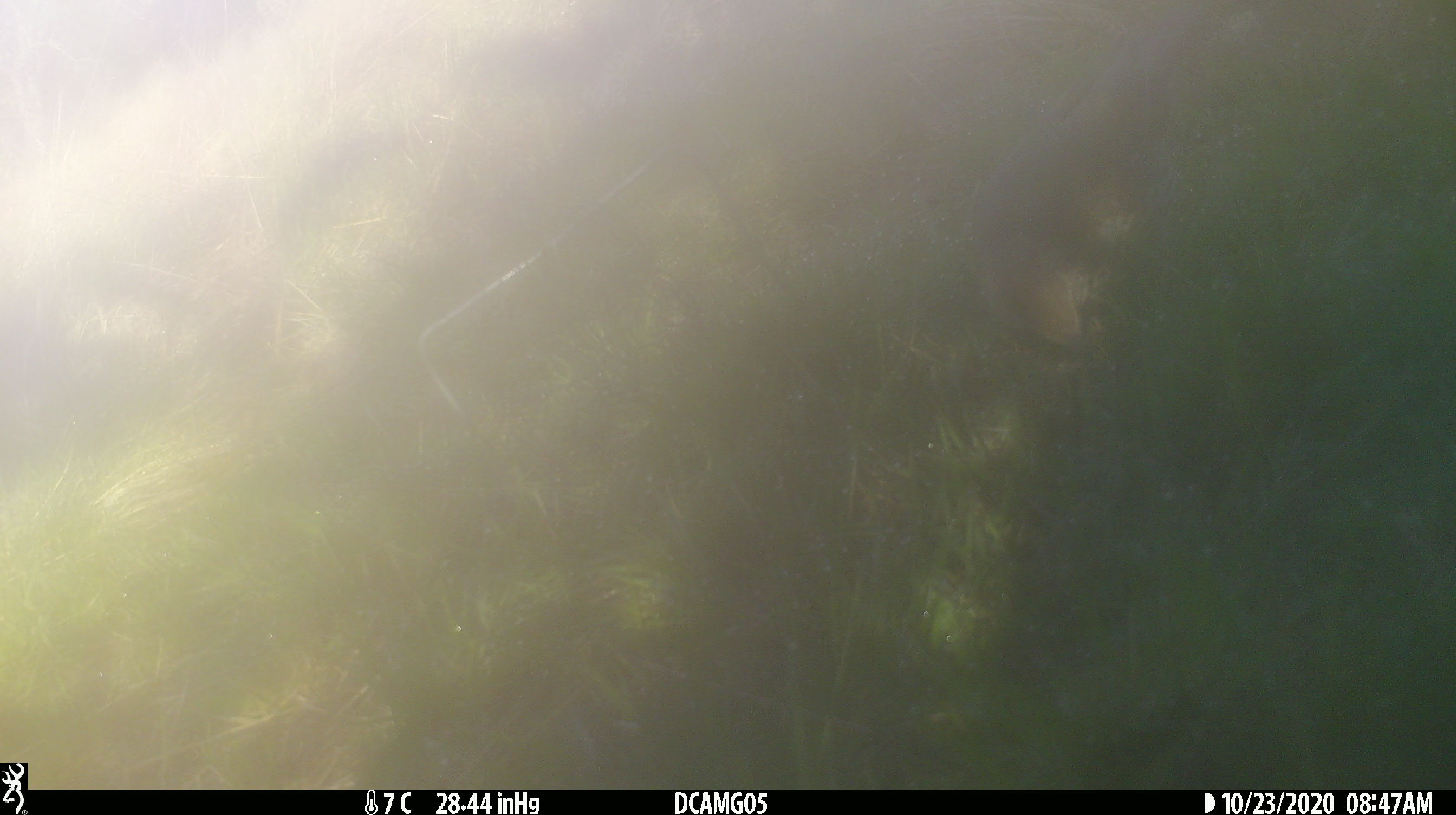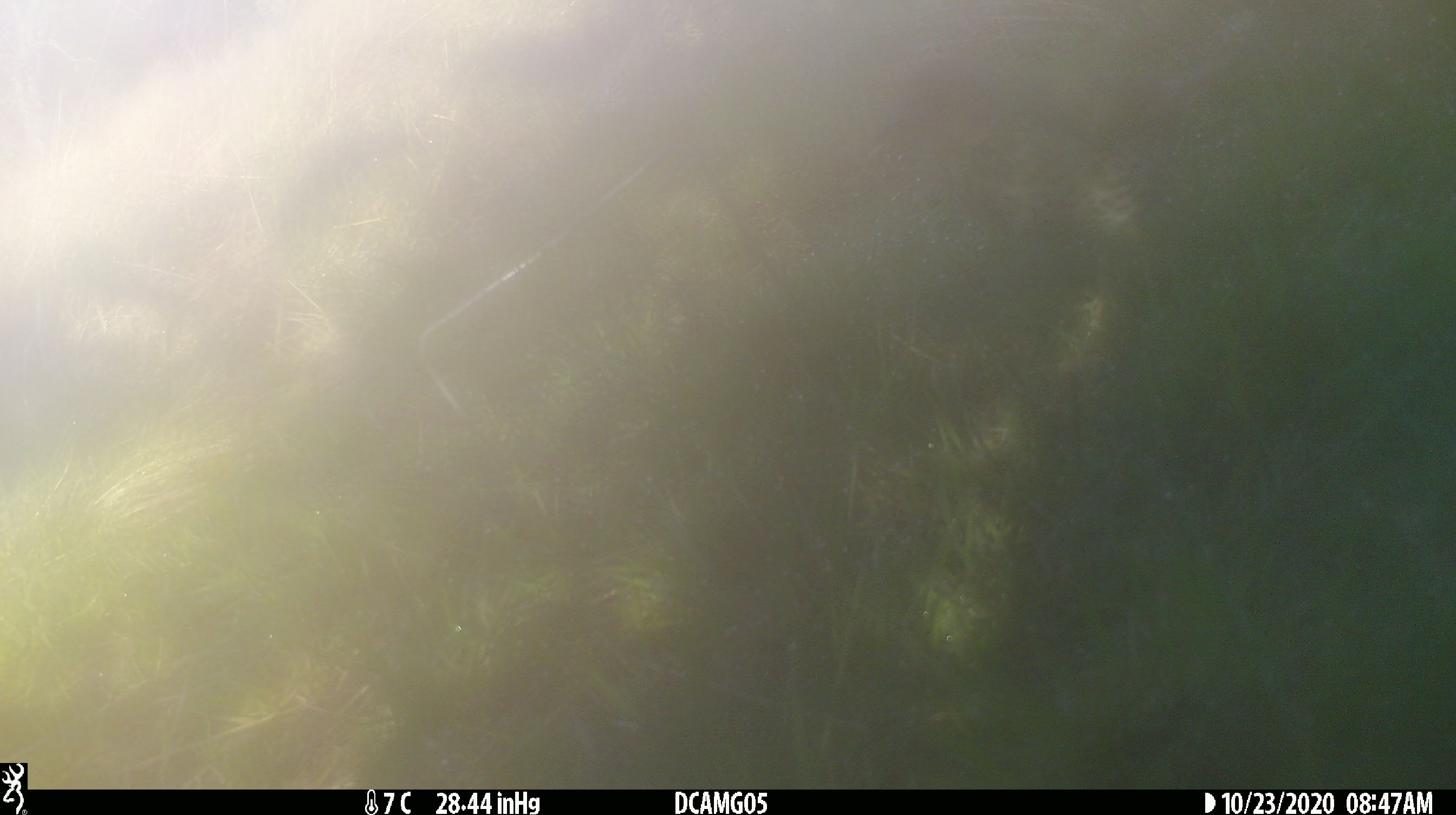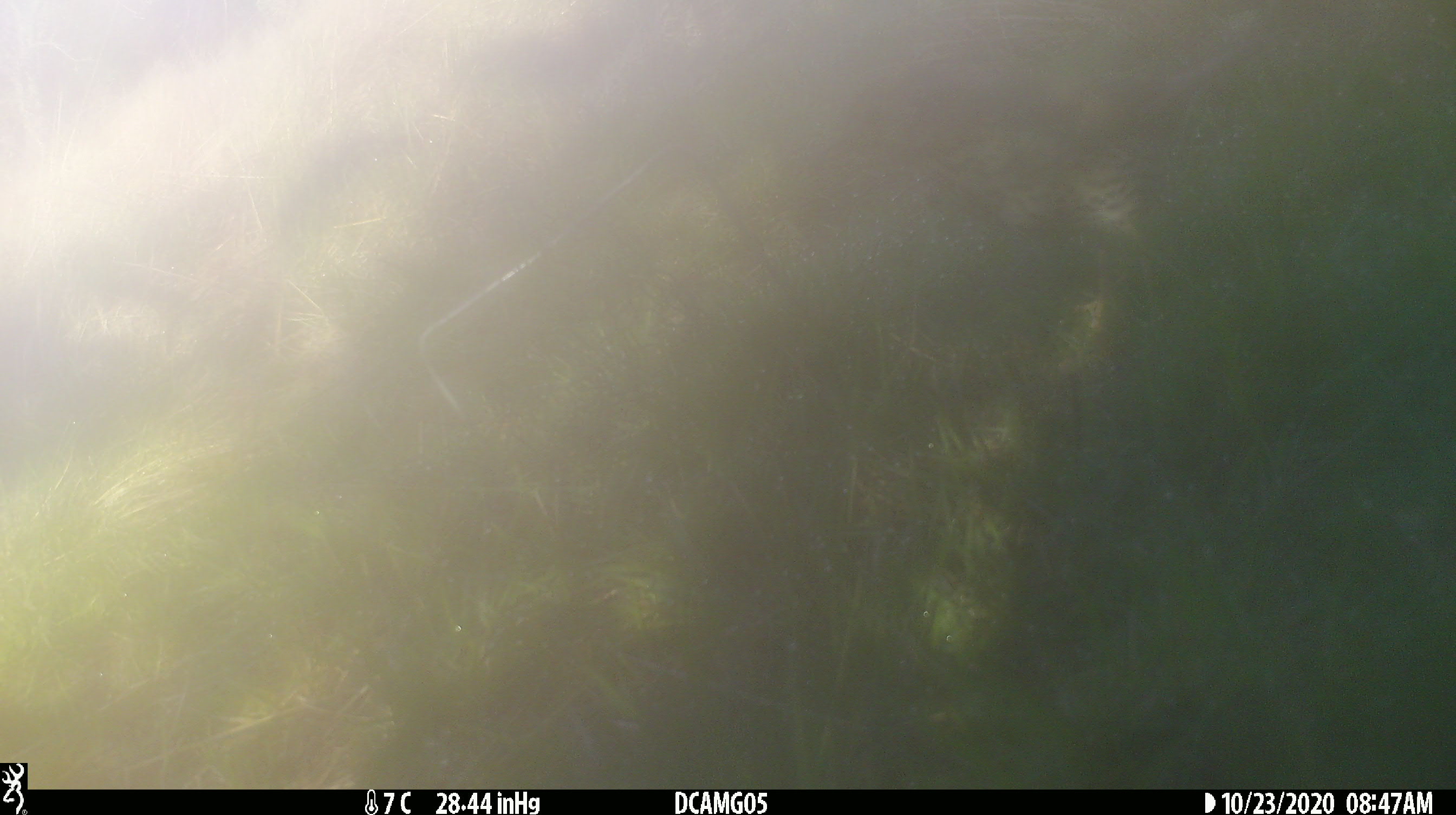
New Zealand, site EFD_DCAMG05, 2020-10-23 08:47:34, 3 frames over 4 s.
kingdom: Animalia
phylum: Chordata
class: Aves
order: Passeriformes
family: Turdidae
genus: Turdus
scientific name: Turdus philomelos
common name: song thrush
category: thrush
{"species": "thrush (song thrush) (Turdus philomelos)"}